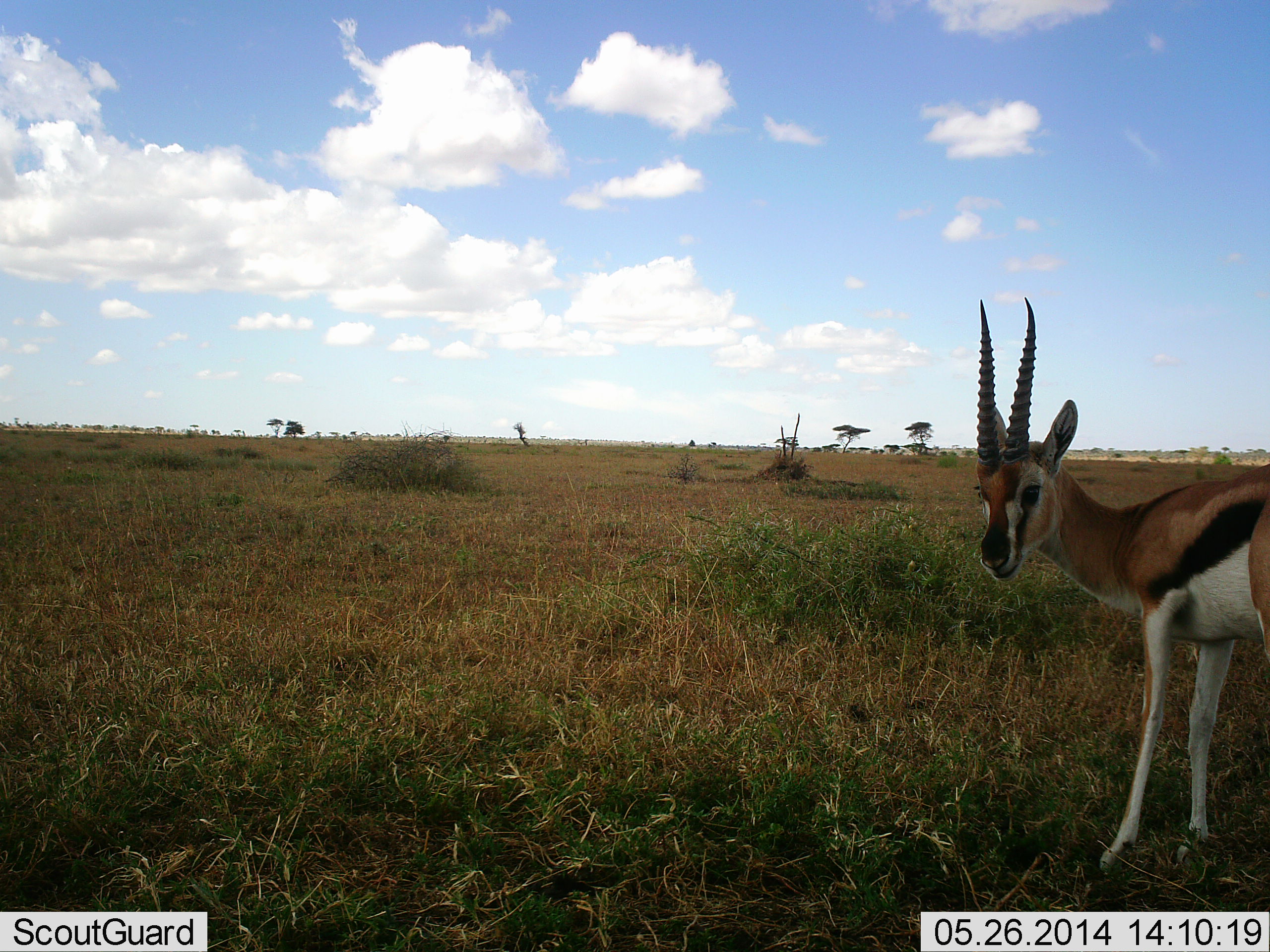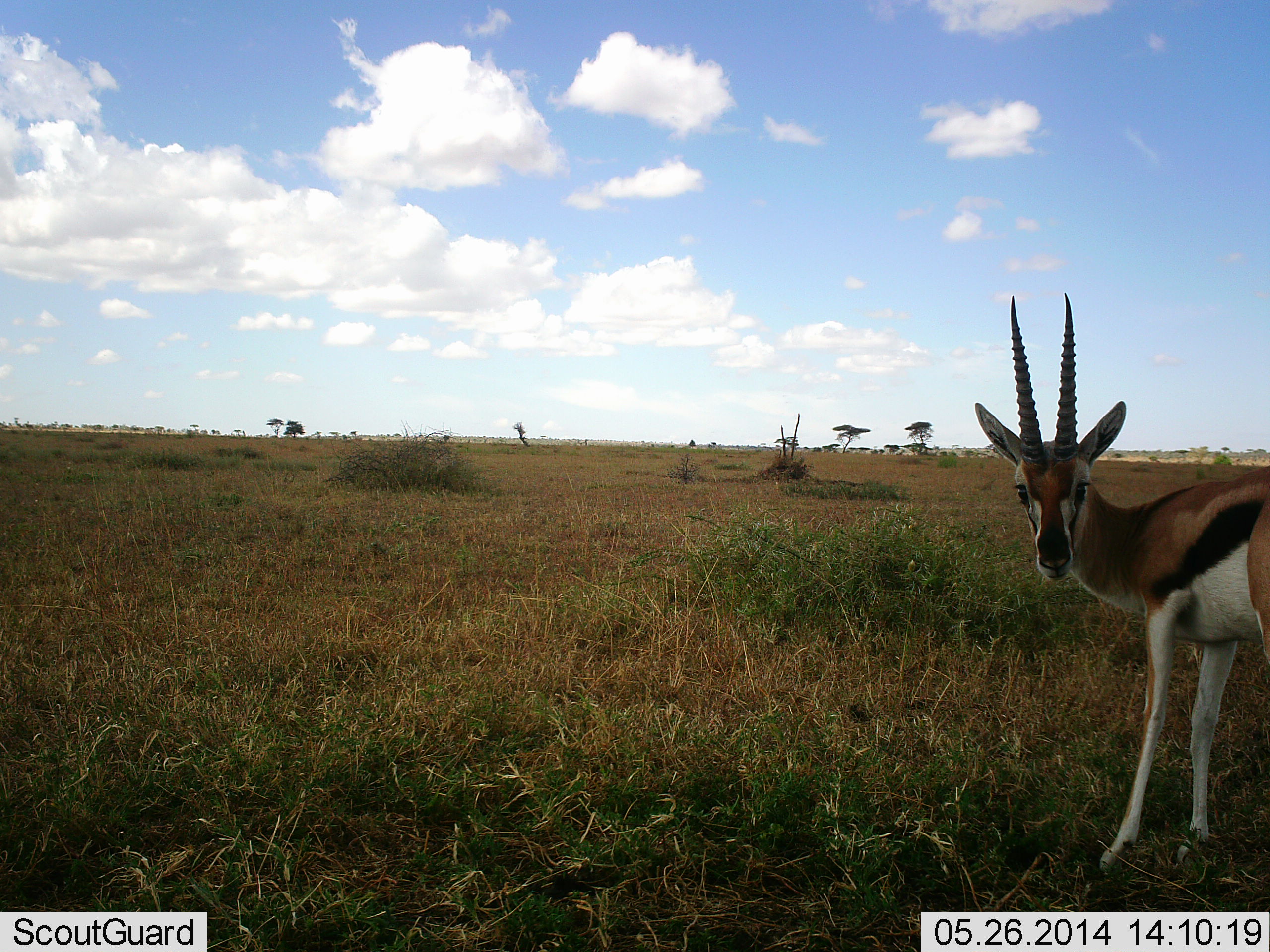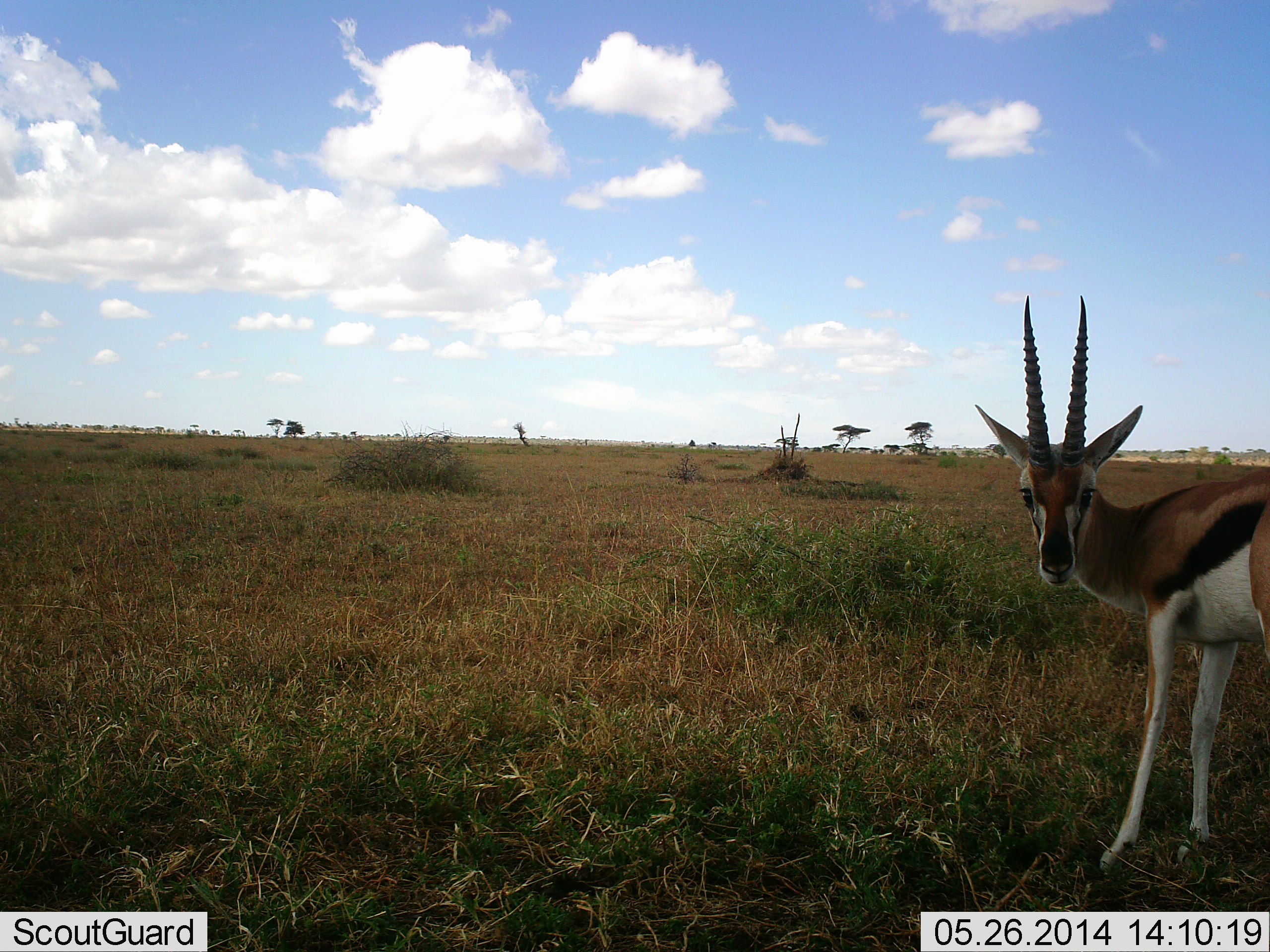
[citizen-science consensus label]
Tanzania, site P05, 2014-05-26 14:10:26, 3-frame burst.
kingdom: Animalia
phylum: Chordata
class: Mammalia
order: Artiodactyla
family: Bovidae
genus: Eudorcas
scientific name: Eudorcas thomsonii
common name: thomson's gazelle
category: gazellethomsons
Gazellethomsons (thomson's gazelle) (Eudorcas thomsonii), count 1. Behavior (volunteer vote fractions): standing 94%, resting 0%, moving 0%, interacting 6%. Young present (vote fraction): 0%. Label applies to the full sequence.